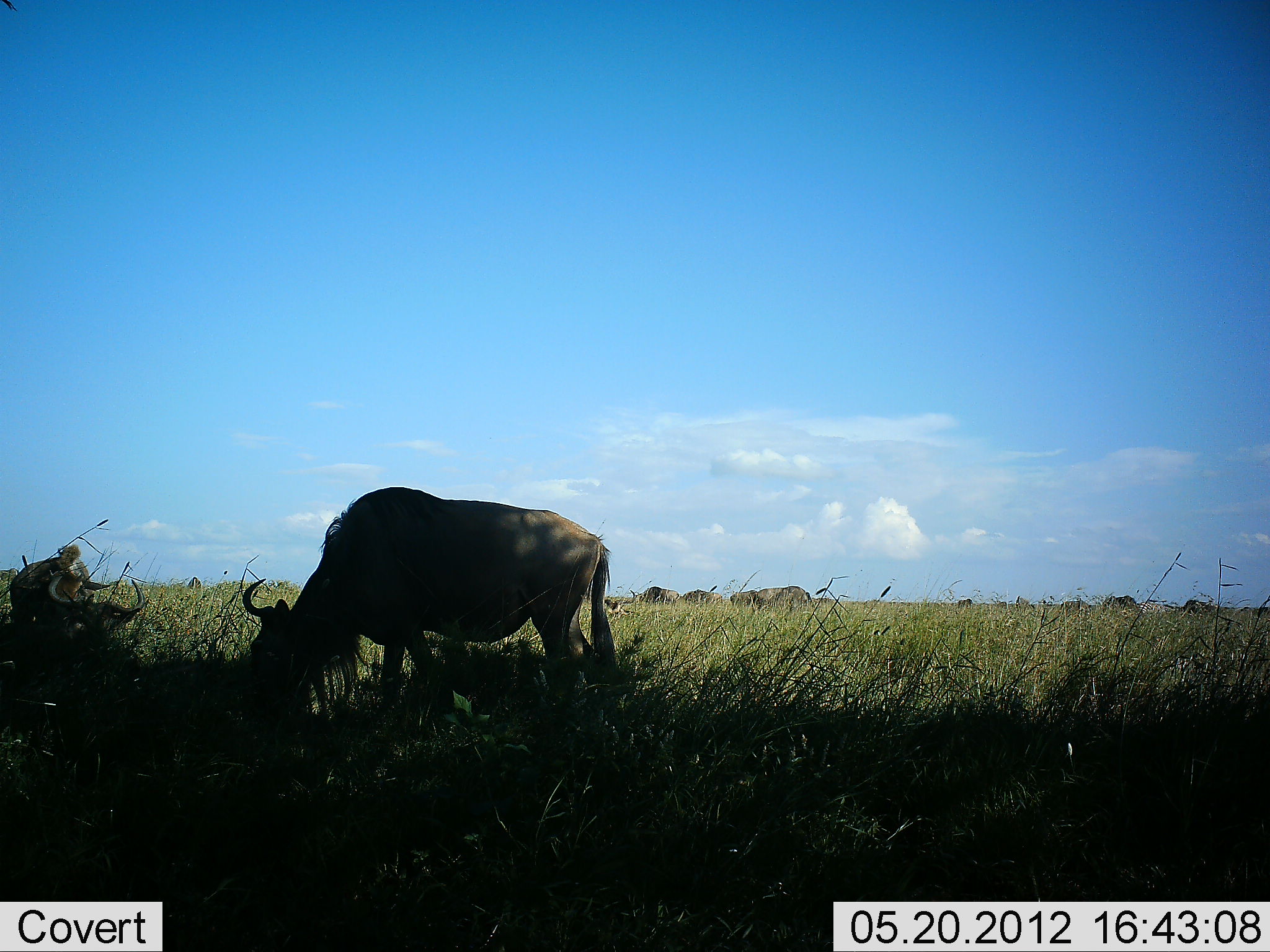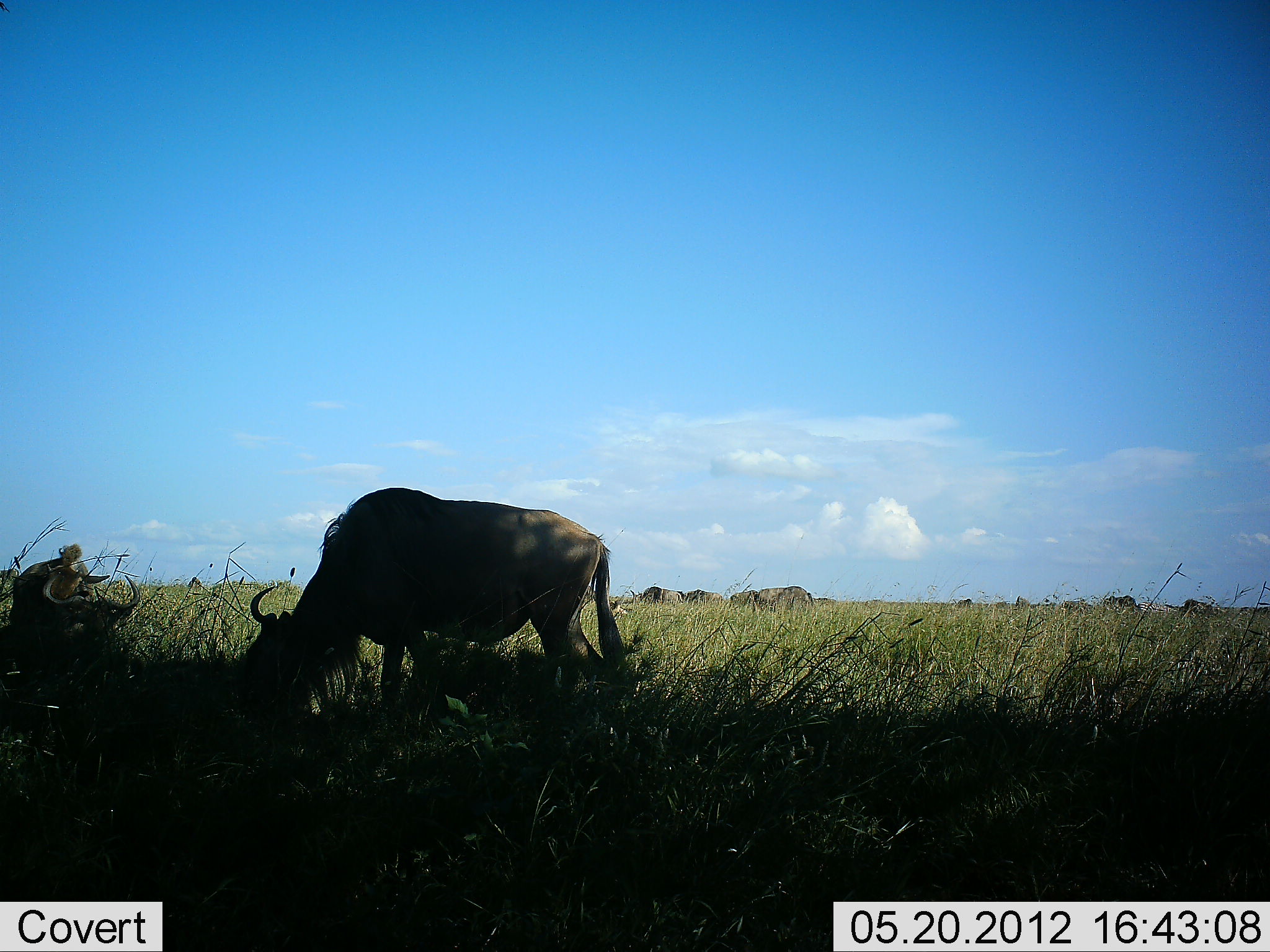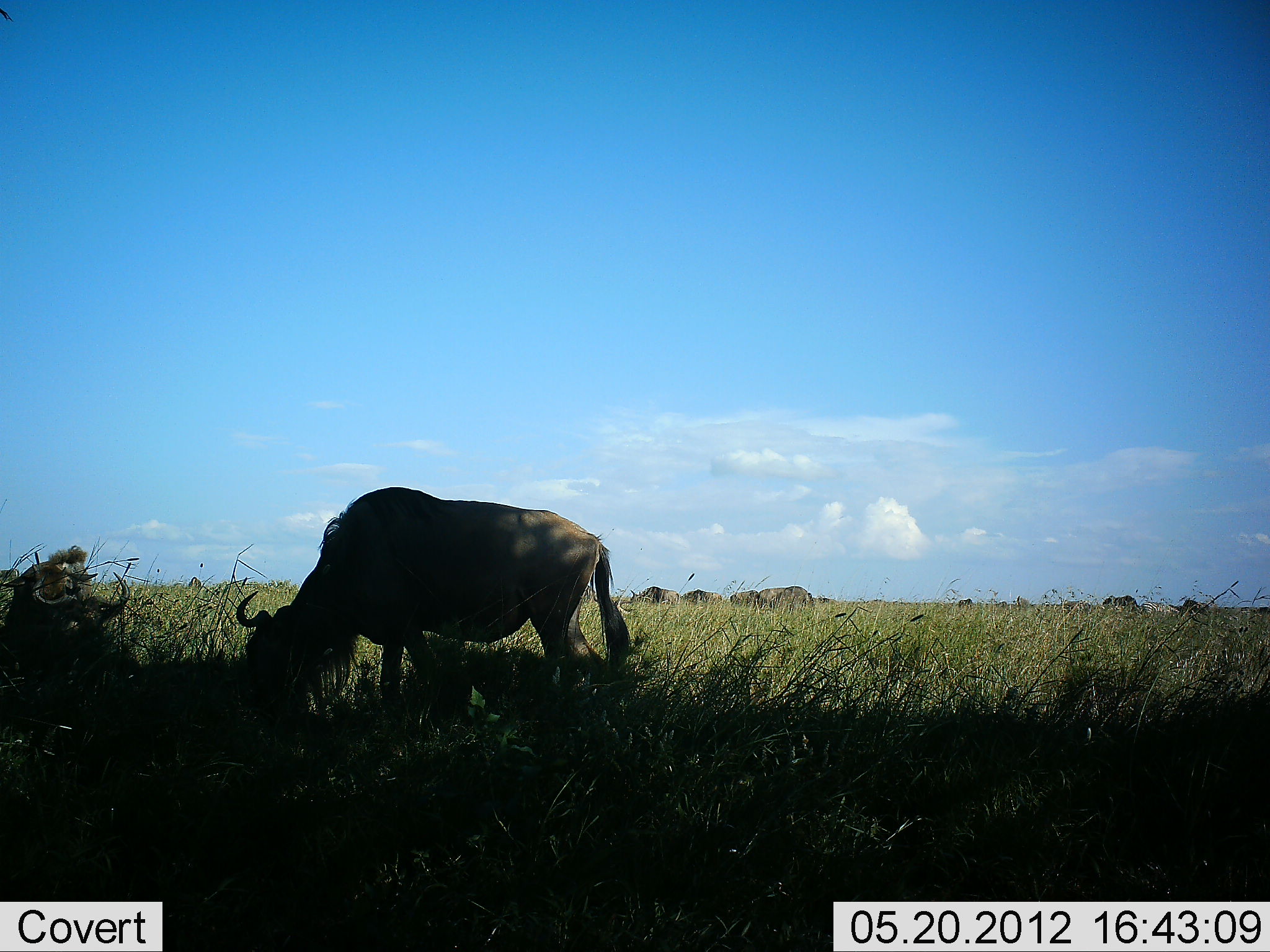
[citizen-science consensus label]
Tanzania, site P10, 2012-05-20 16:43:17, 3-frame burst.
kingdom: Animalia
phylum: Chordata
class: Mammalia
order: Artiodactyla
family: Bovidae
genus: Connochaetes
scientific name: Connochaetes taurinus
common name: blue wildebeest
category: wildebeest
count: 11-50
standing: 50%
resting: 40%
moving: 10%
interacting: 0%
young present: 0%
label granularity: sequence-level